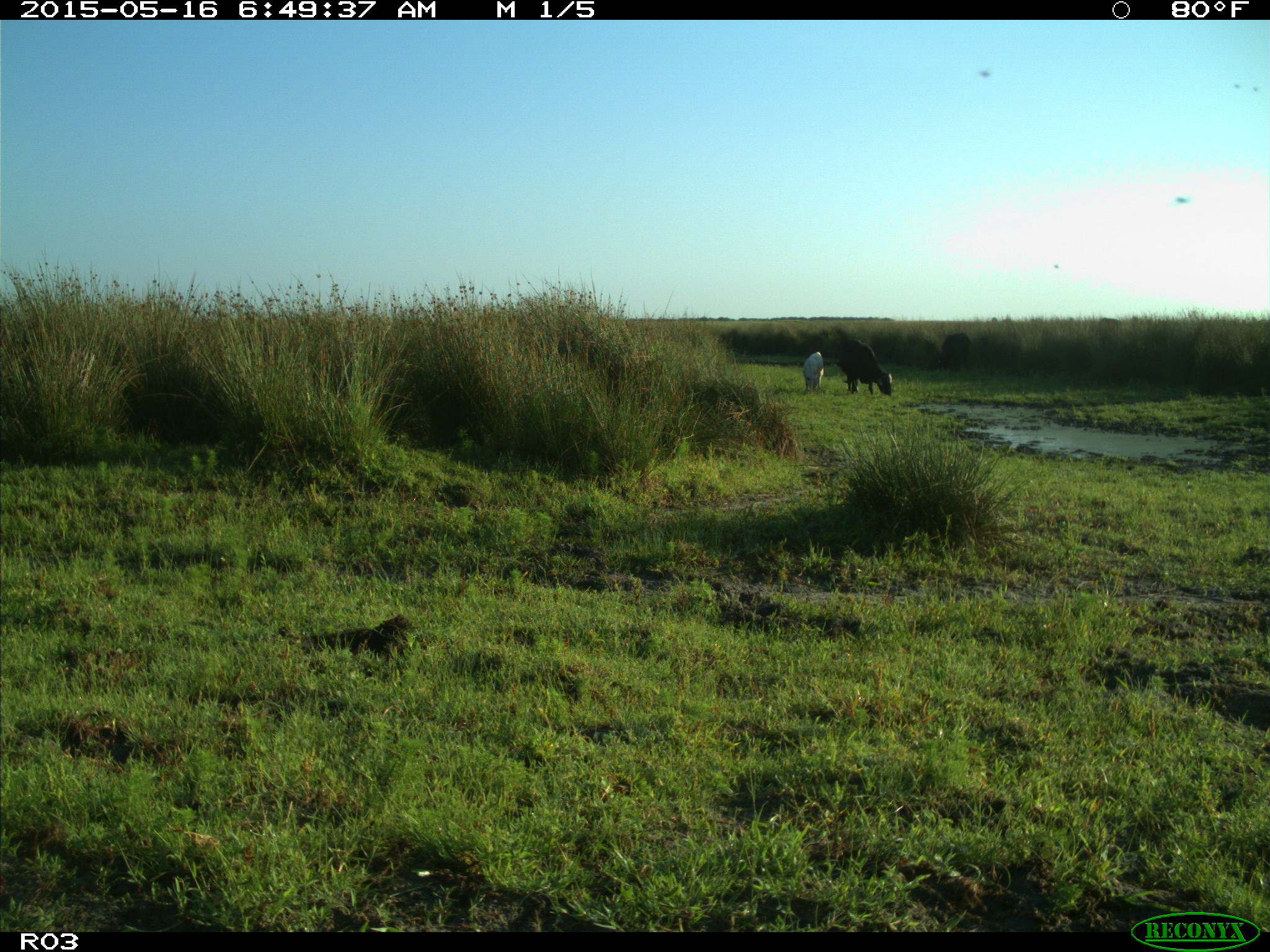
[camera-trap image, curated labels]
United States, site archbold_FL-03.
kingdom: Animalia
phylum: Chordata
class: Mammalia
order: Artiodactyla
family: Bovidae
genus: Bos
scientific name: Bos taurus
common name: domestic cow